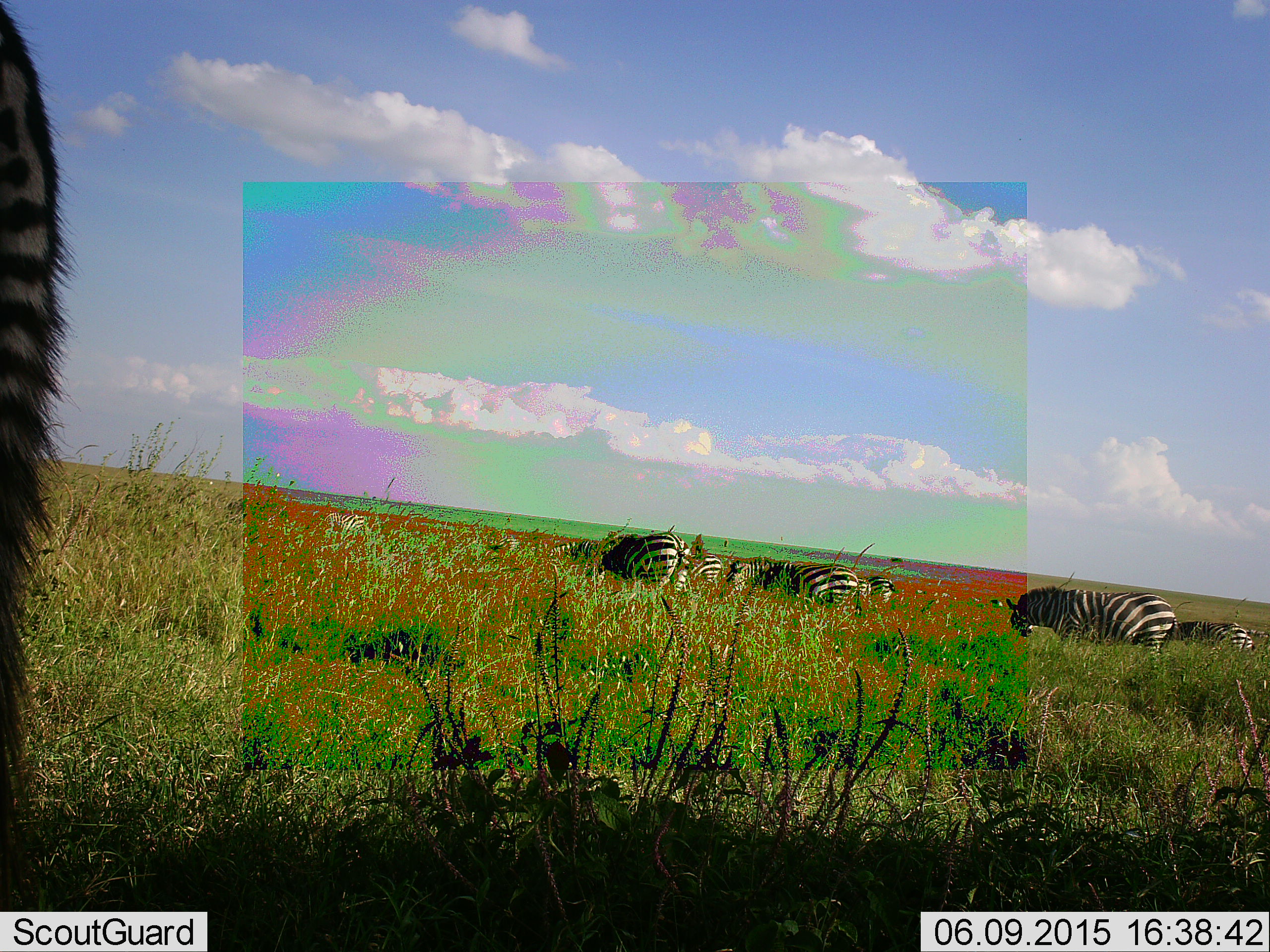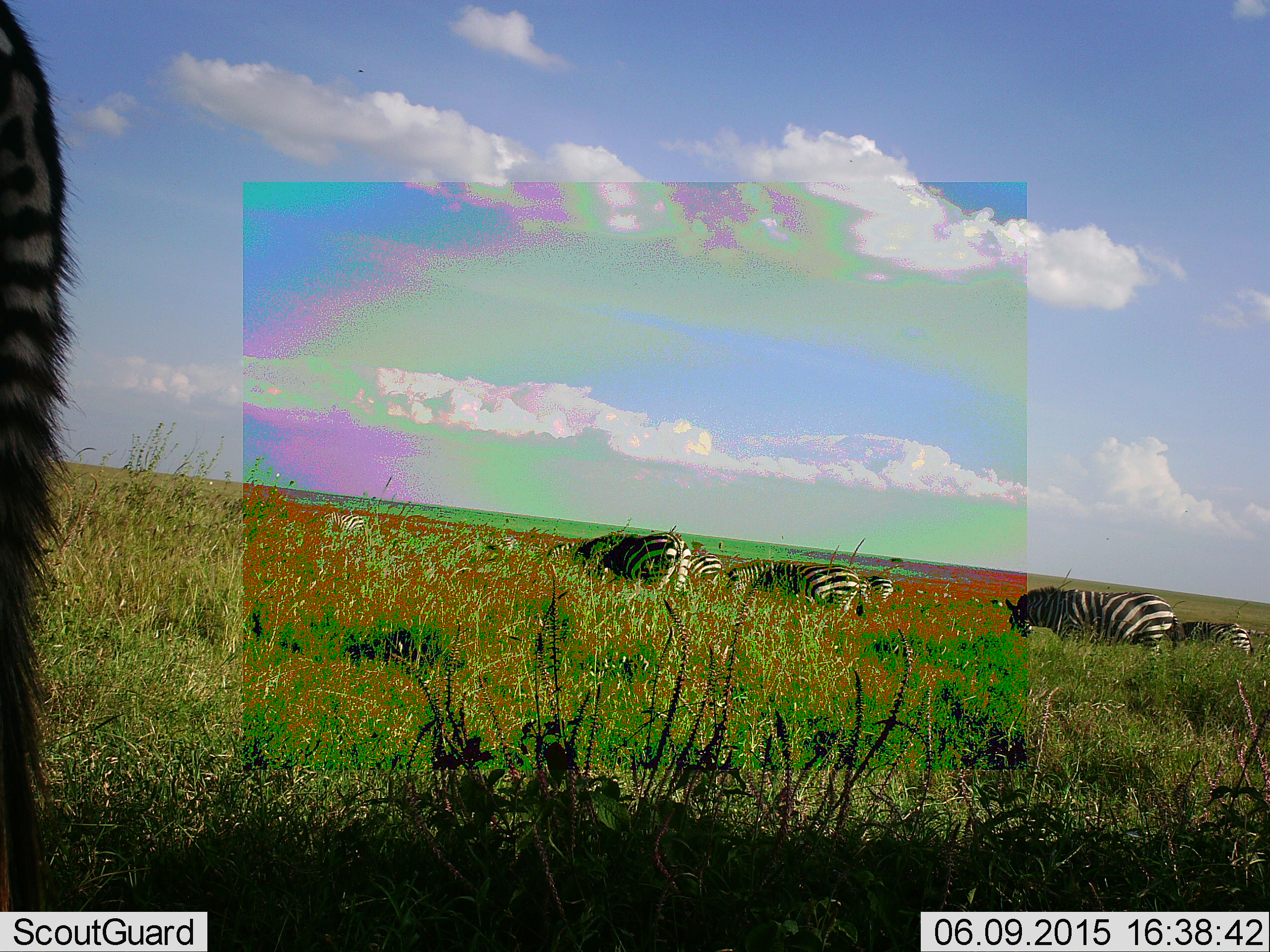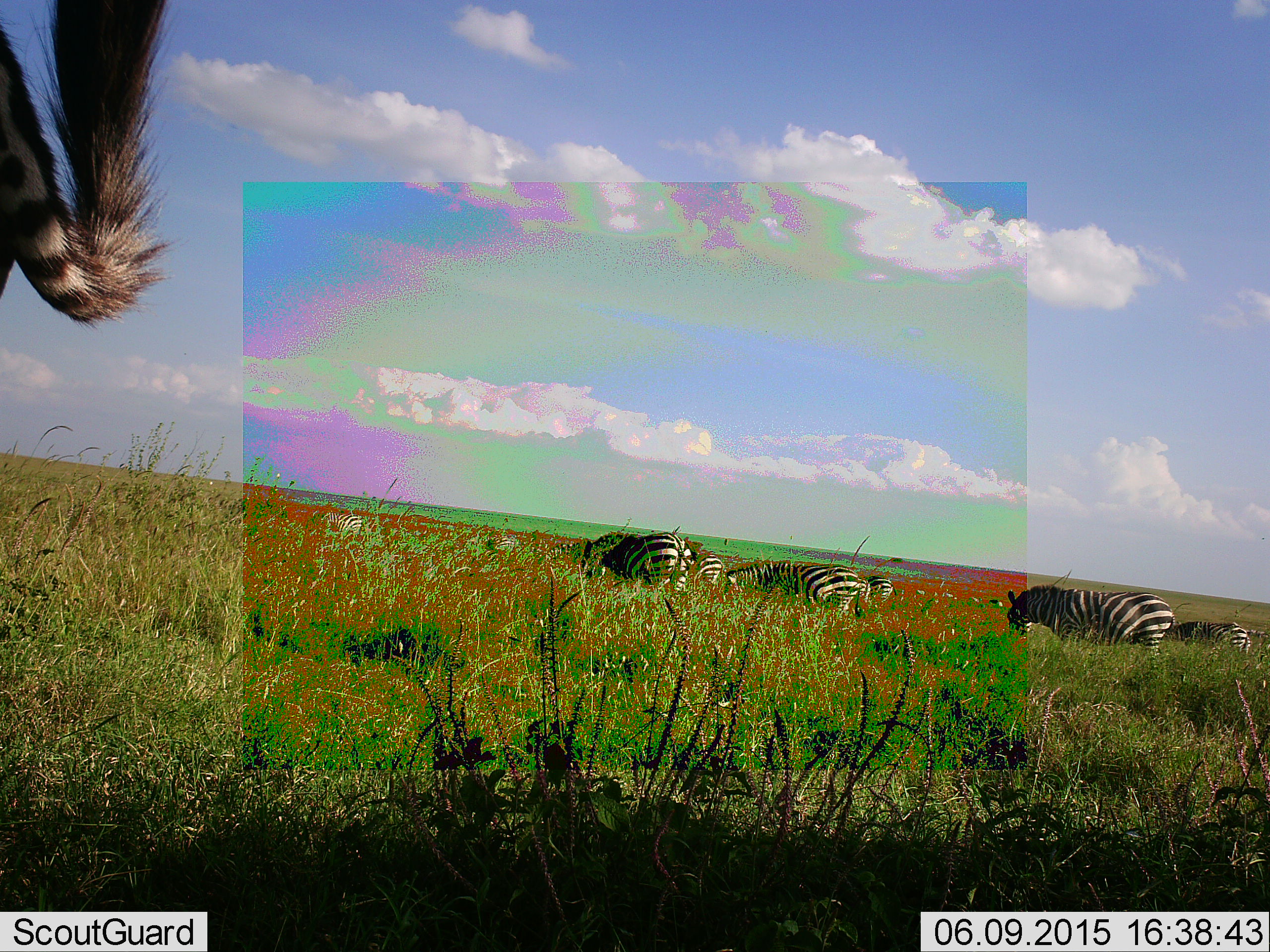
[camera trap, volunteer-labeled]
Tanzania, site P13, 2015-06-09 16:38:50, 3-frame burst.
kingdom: Animalia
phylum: Chordata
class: Mammalia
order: Perissodactyla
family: Equidae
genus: Equus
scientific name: Equus quagga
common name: plains zebra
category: zebra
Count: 7.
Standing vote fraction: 50%.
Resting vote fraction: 10%.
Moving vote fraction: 0%.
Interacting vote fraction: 0%.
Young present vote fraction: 0%.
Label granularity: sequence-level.